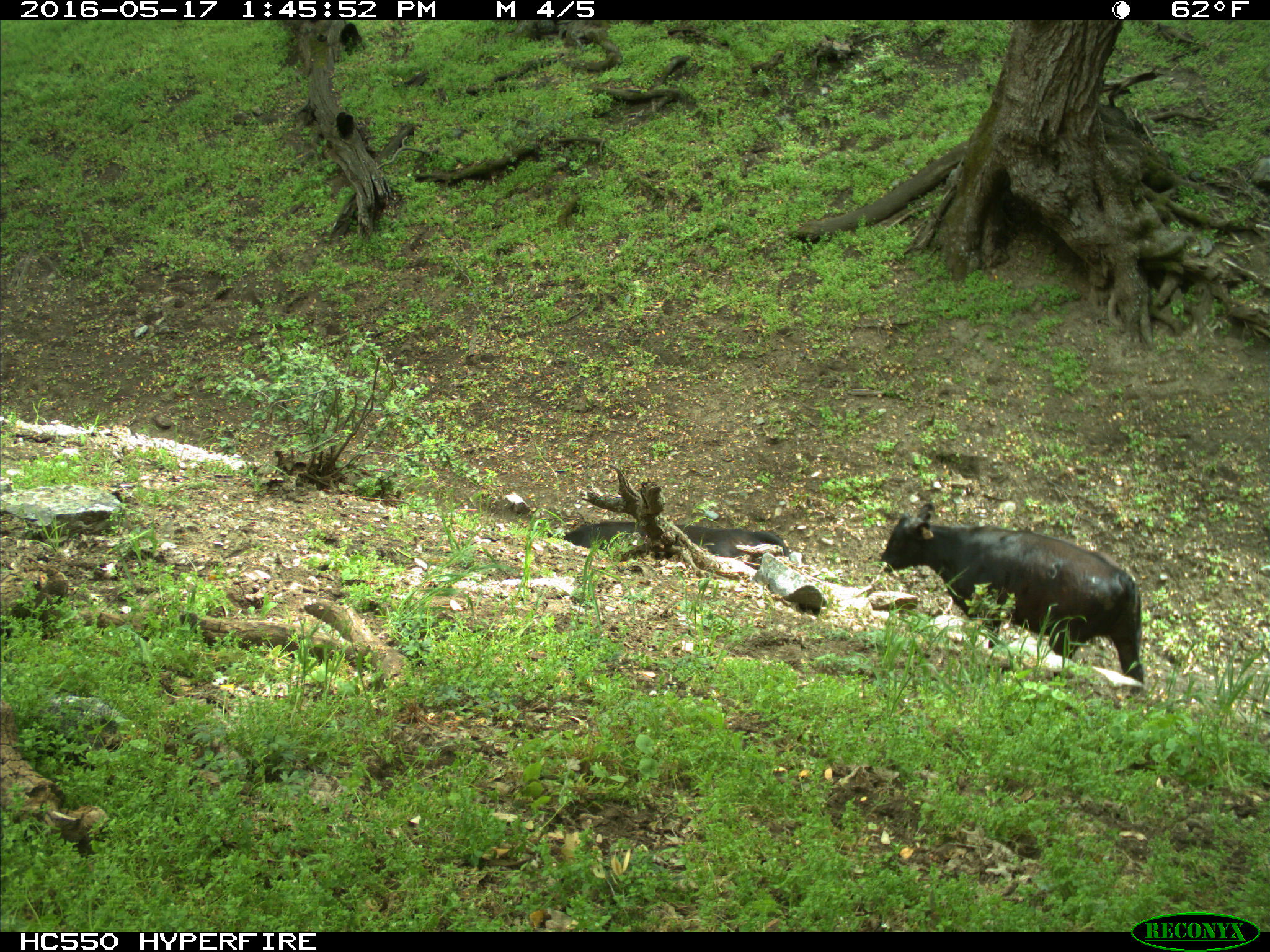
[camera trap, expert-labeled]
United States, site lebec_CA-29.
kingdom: Animalia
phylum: Chordata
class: Mammalia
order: Artiodactyla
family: Bovidae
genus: Bos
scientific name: Bos taurus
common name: domestic cow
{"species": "Bos taurus (domestic cow)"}